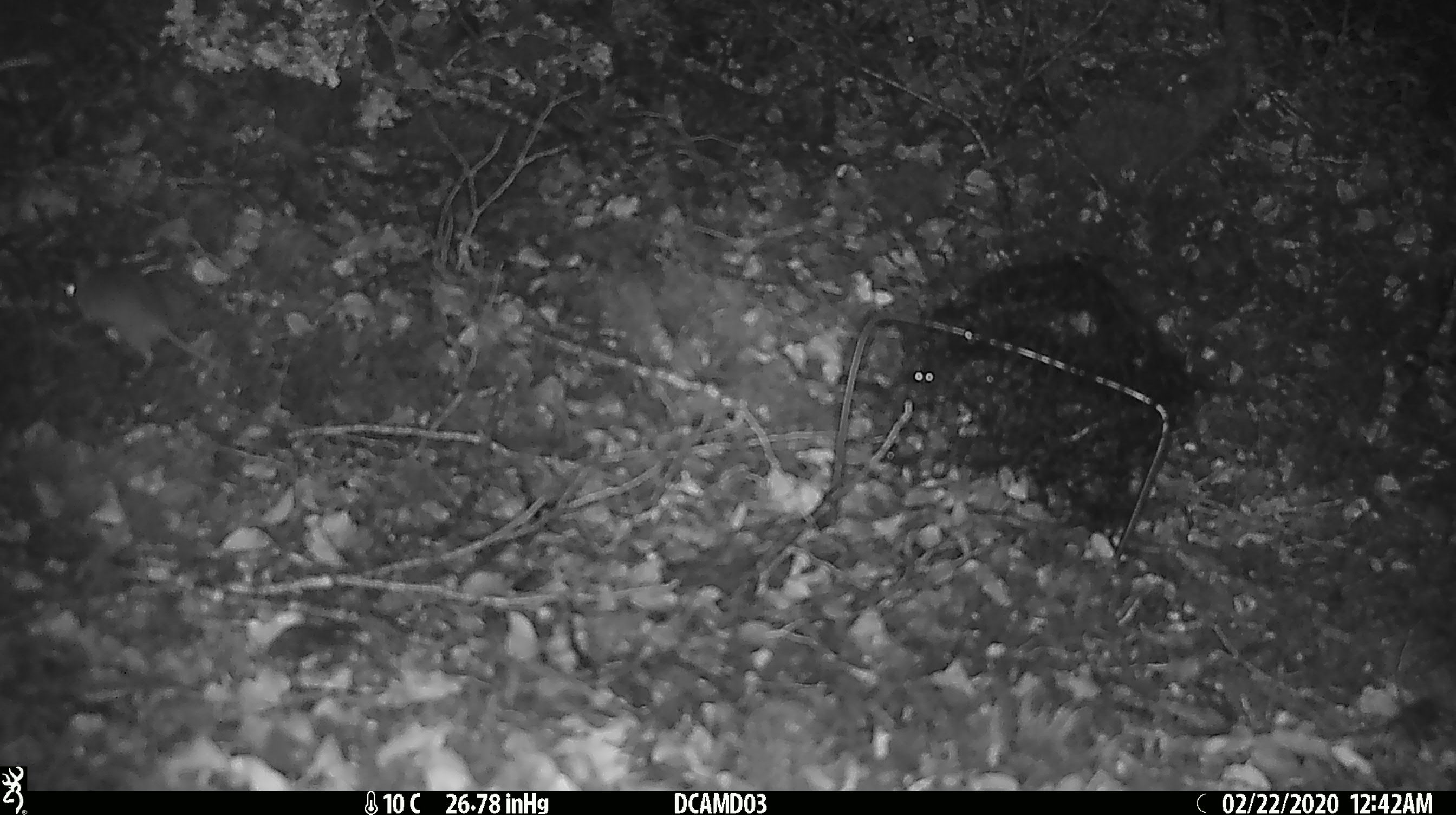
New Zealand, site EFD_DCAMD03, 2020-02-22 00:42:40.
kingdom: Animalia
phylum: Chordata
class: Mammalia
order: Rodentia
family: Muridae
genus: Mus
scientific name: Mus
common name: mouse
Mouse (Mus).